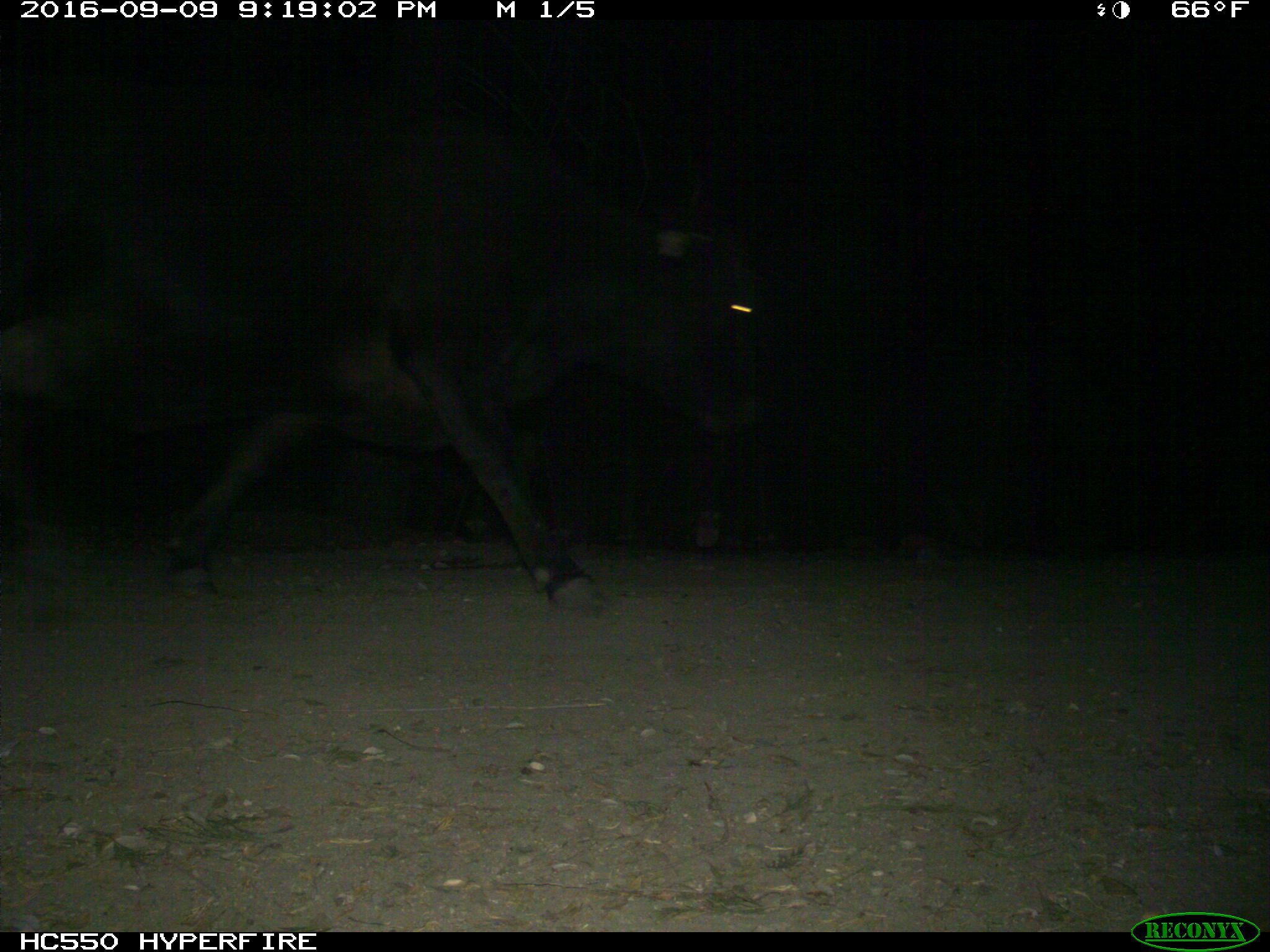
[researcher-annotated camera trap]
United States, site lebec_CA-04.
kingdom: Animalia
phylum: Chordata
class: Mammalia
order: Artiodactyla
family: Bovidae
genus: Bos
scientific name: Bos taurus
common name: domestic cow